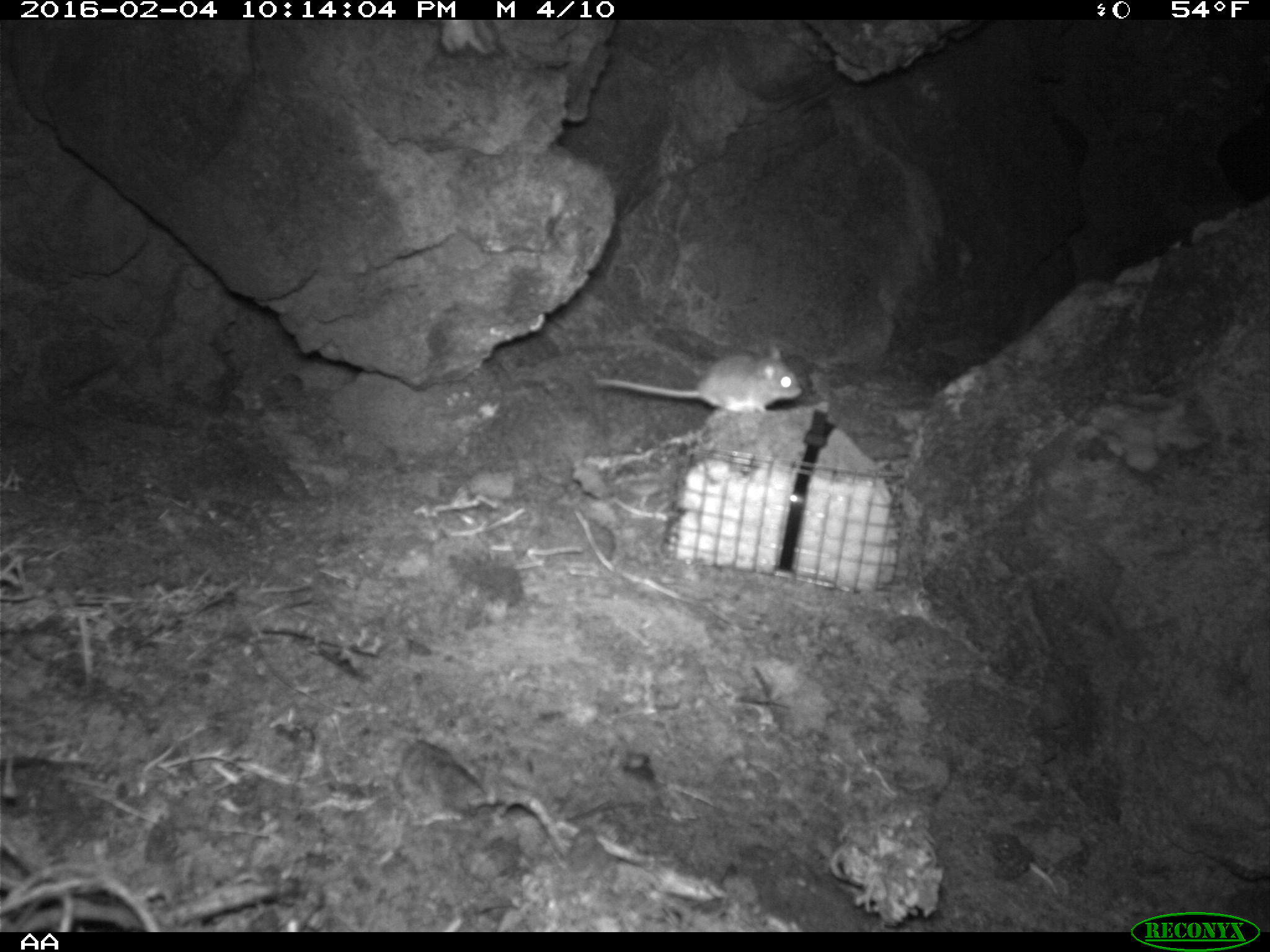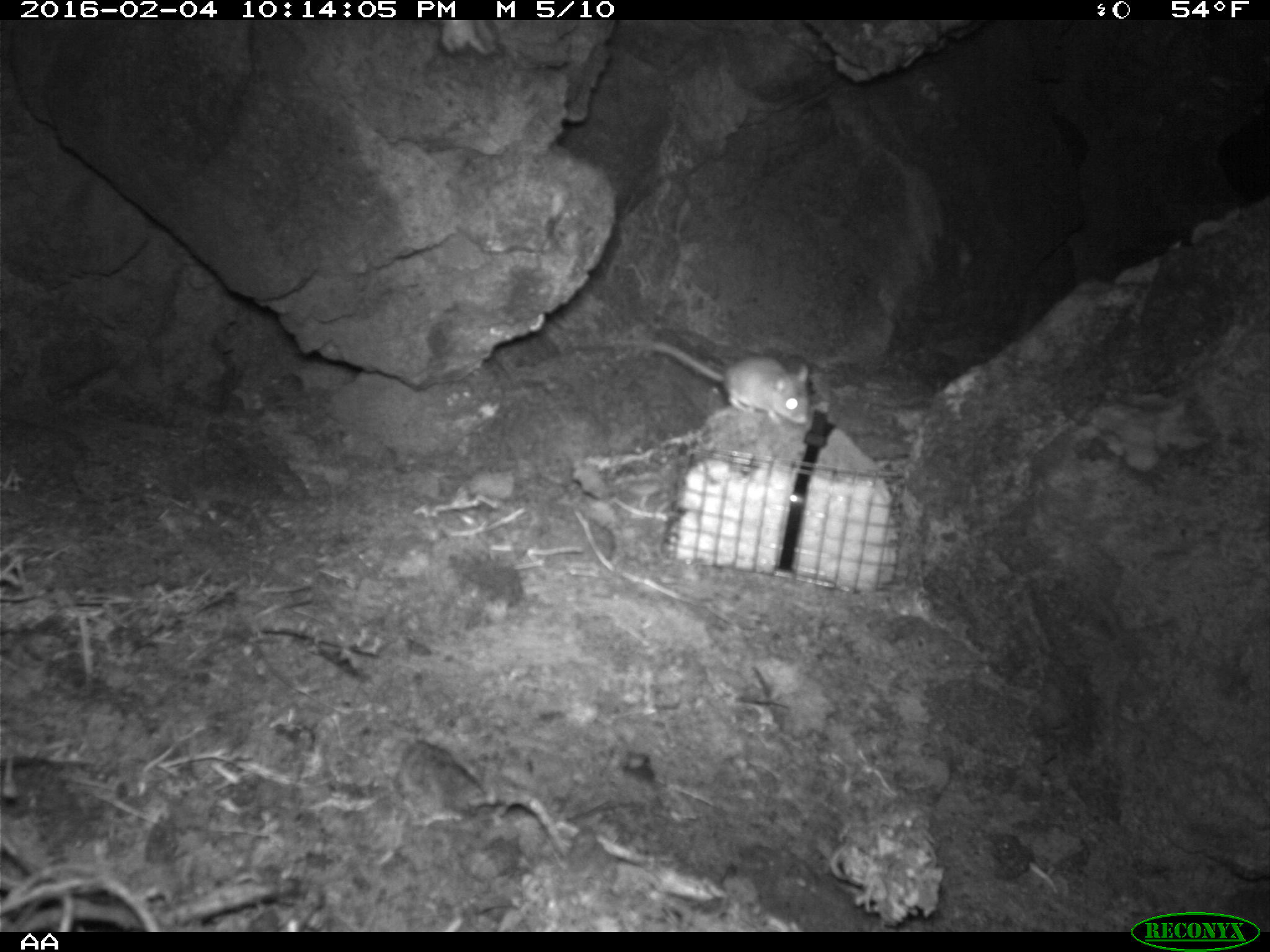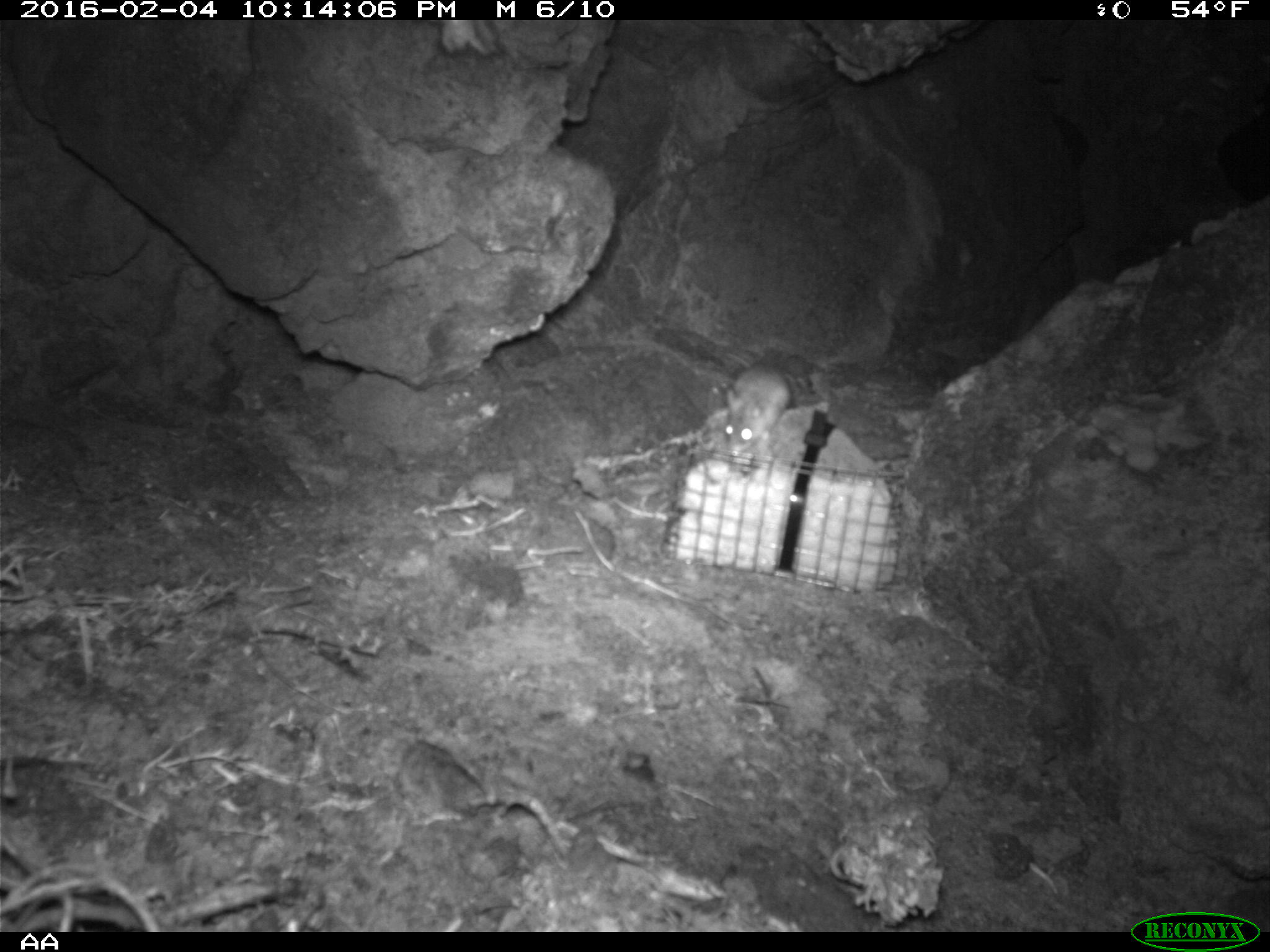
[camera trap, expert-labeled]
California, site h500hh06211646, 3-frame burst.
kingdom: Animalia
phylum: Chordata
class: Mammalia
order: Rodentia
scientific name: Rodentia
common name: rodent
Rodent (Rodentia).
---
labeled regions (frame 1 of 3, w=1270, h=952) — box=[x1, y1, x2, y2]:
rodent: box=[595, 338, 802, 414]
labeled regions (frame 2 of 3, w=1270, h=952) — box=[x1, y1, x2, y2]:
rodent: box=[647, 339, 810, 425]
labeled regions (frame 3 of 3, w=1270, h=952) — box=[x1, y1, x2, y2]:
rodent: box=[724, 363, 793, 458]